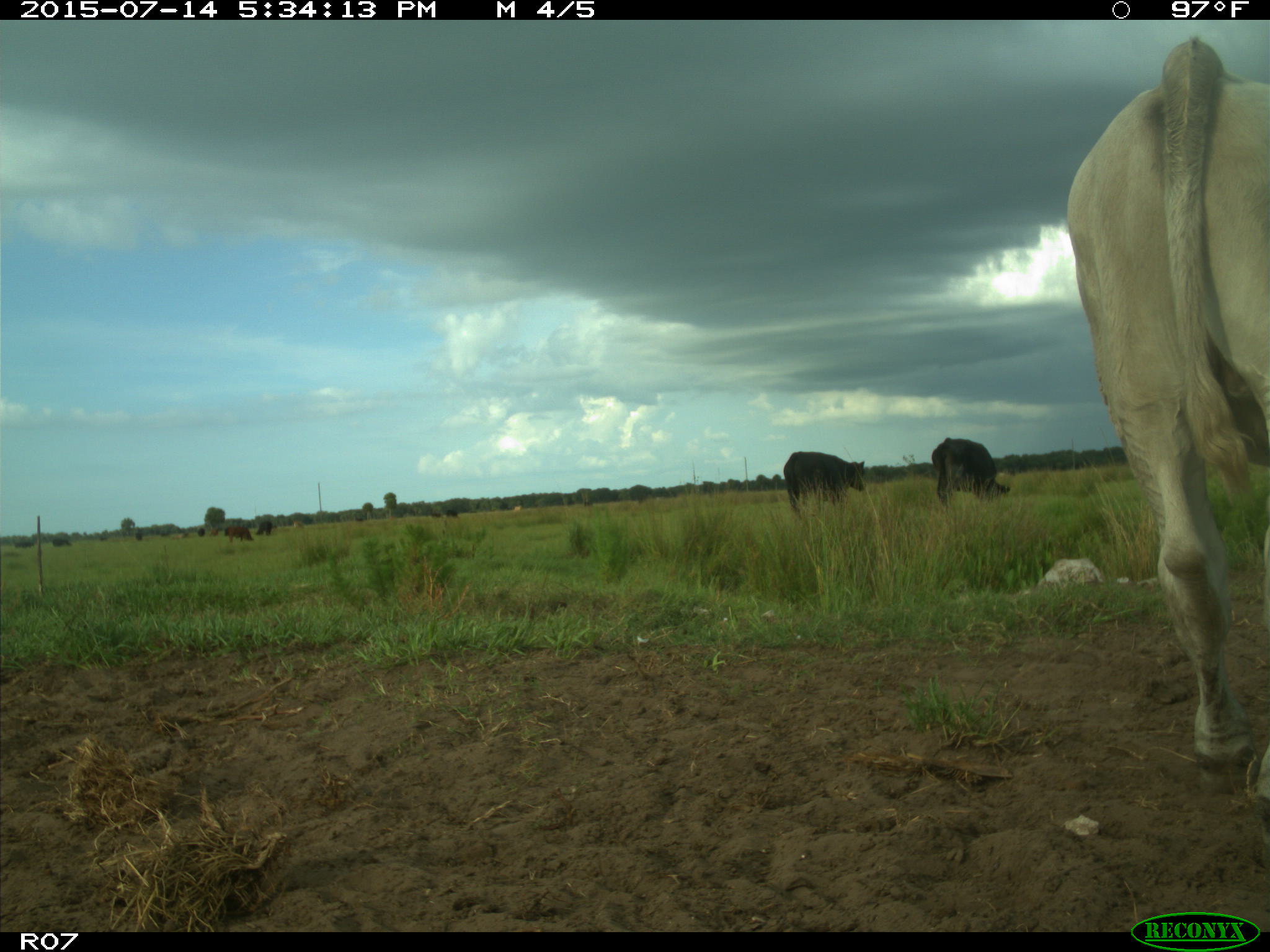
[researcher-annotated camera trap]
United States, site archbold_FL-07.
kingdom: Animalia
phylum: Chordata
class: Mammalia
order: Artiodactyla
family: Bovidae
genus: Bos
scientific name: Bos taurus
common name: domestic cow